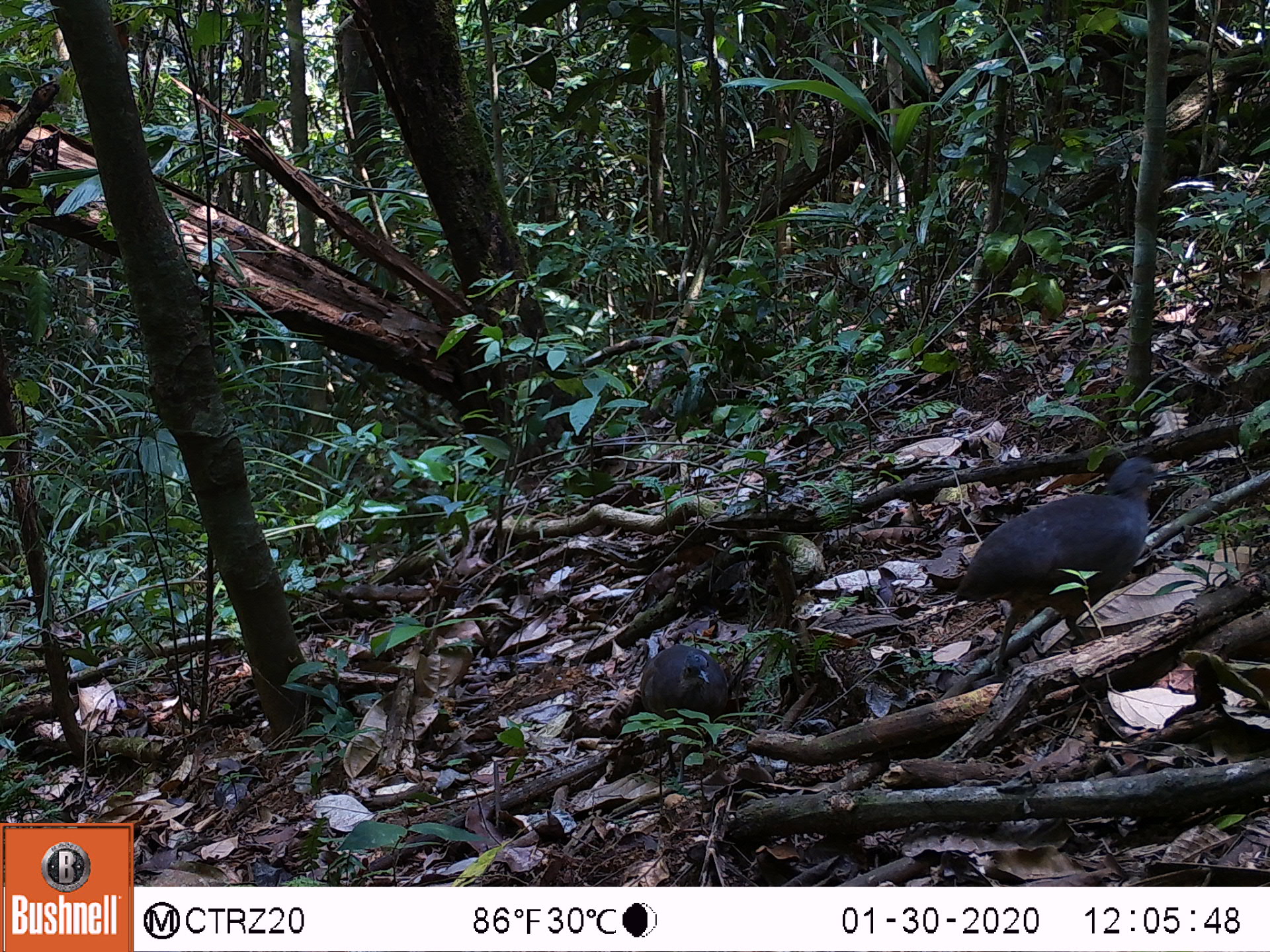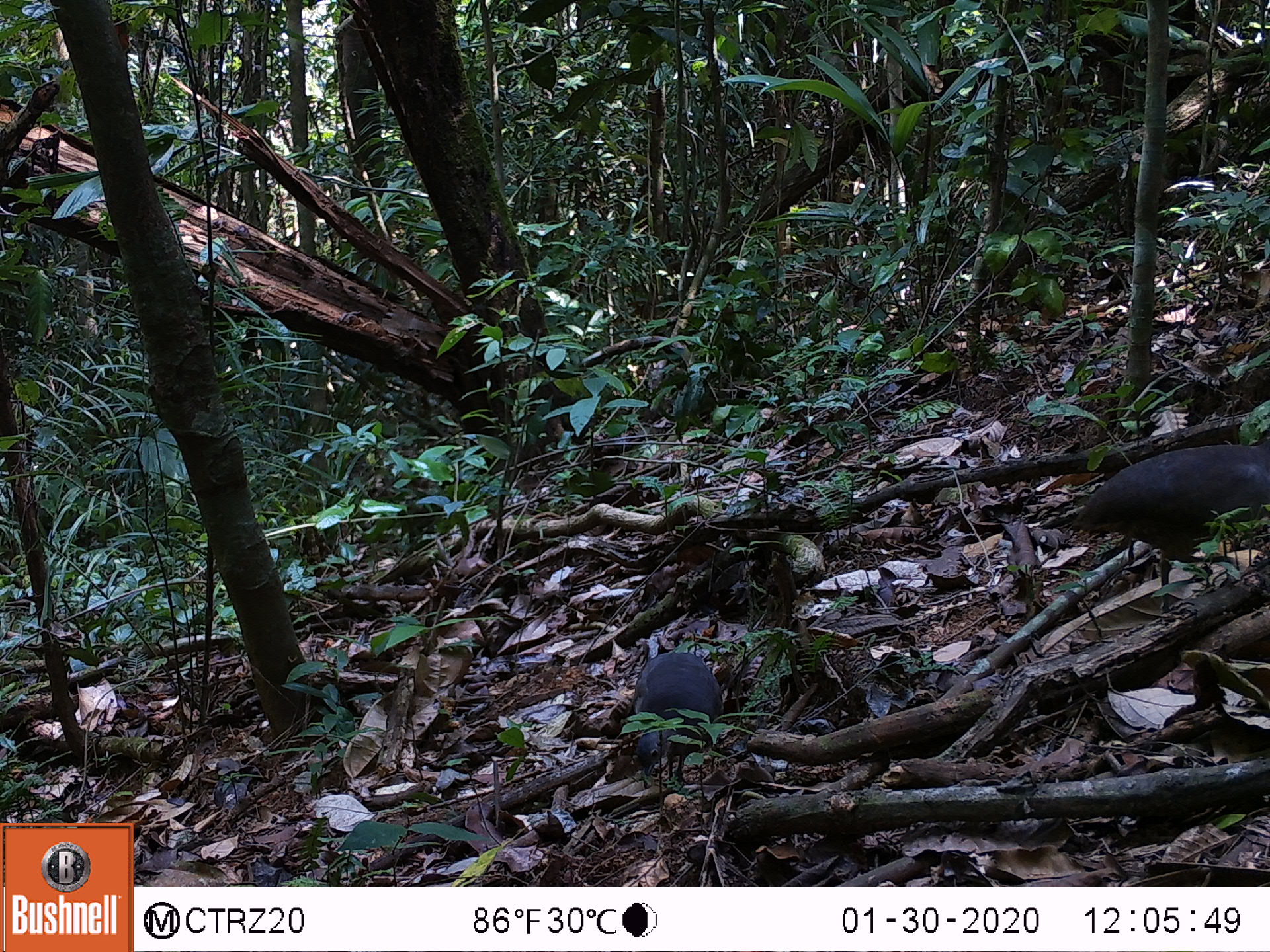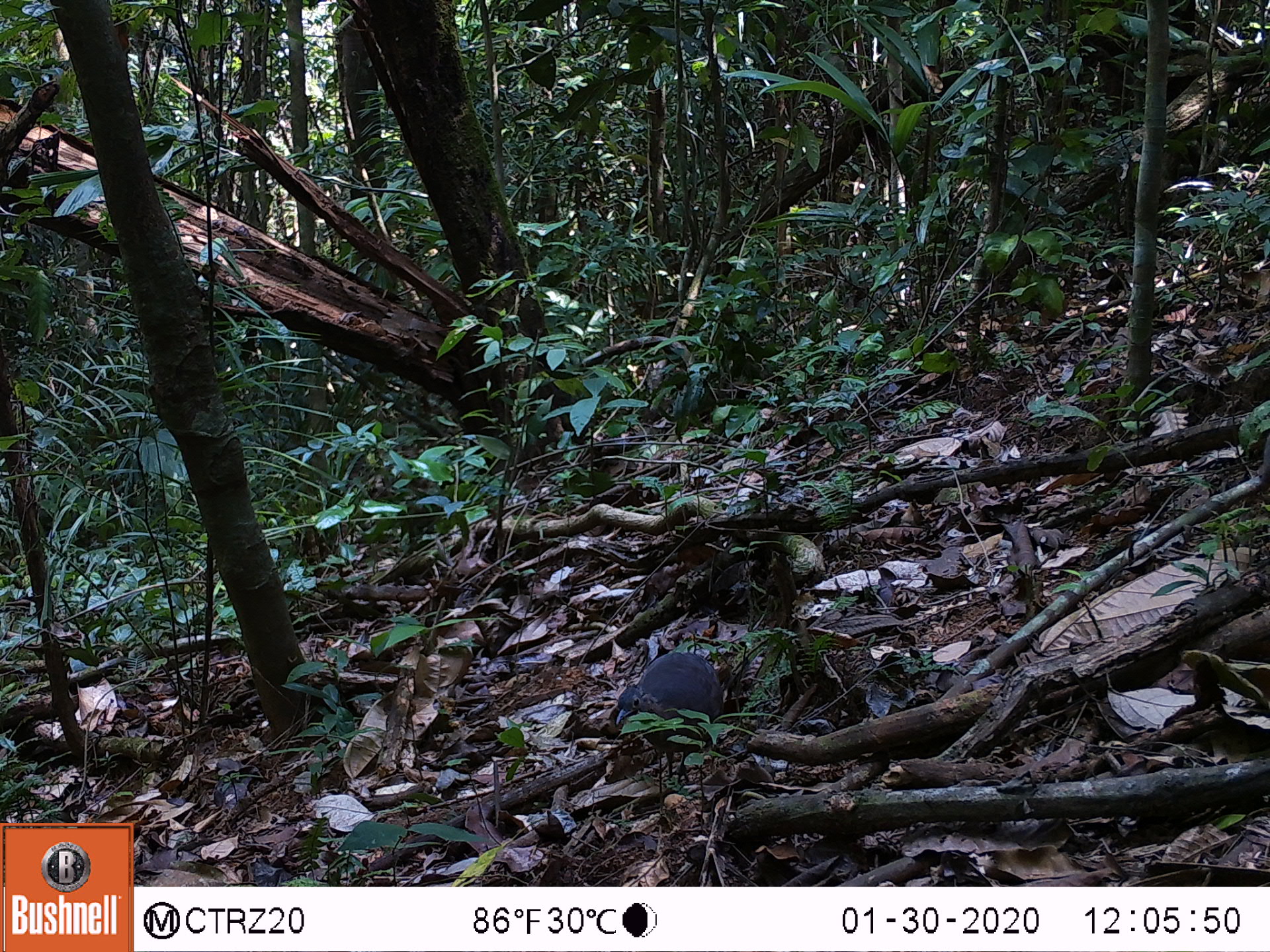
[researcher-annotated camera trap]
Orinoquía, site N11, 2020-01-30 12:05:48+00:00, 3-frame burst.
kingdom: Animalia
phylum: Chordata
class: Aves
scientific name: Aves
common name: bird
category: unknown bird